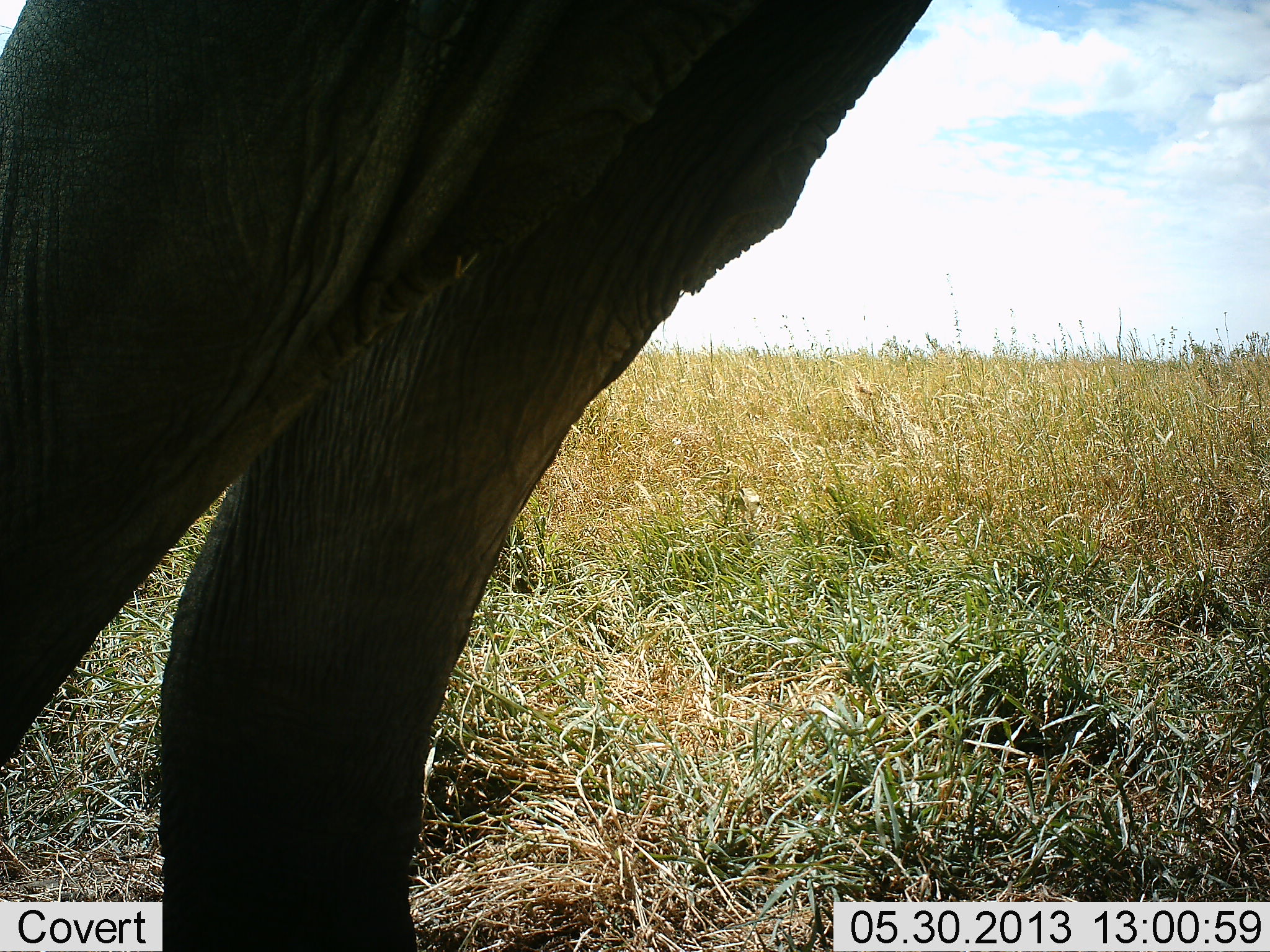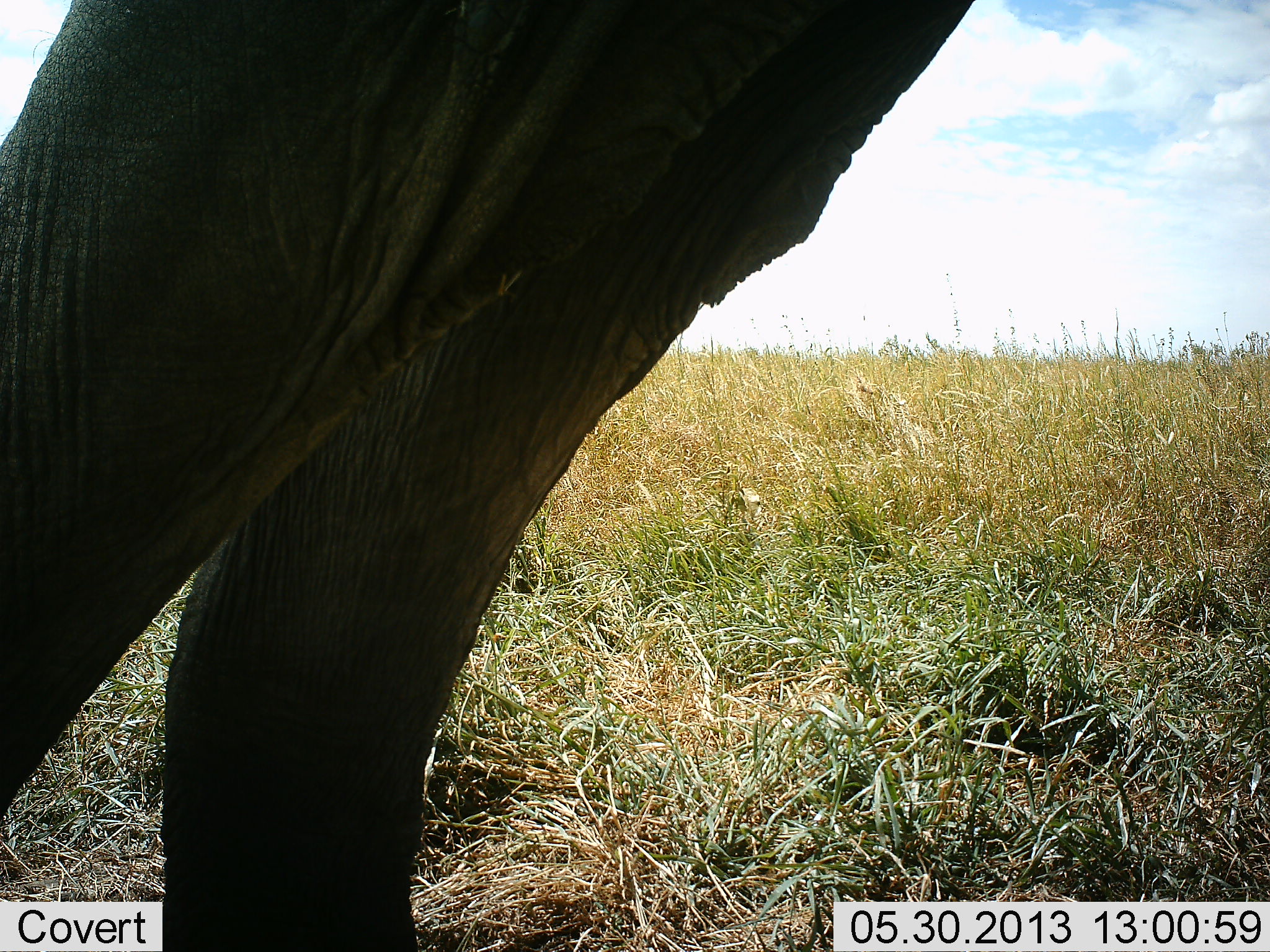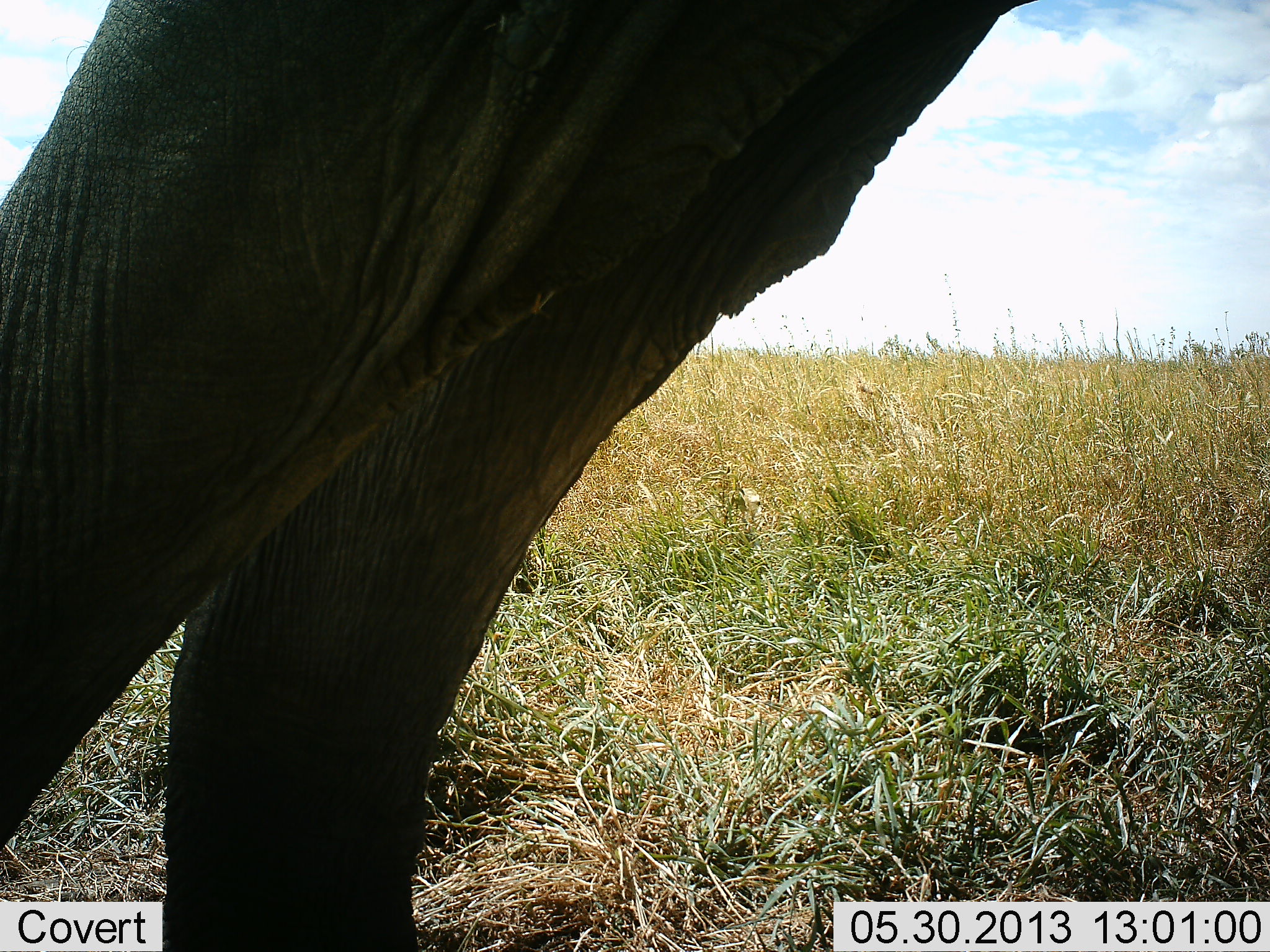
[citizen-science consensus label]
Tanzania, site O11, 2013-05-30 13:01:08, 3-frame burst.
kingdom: Animalia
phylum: Chordata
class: Mammalia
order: Proboscidea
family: Elephantidae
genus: Loxodonta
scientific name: Loxodonta africana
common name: african bush elephant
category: elephant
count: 1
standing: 87%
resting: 0%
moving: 13%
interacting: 0%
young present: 0%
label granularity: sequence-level